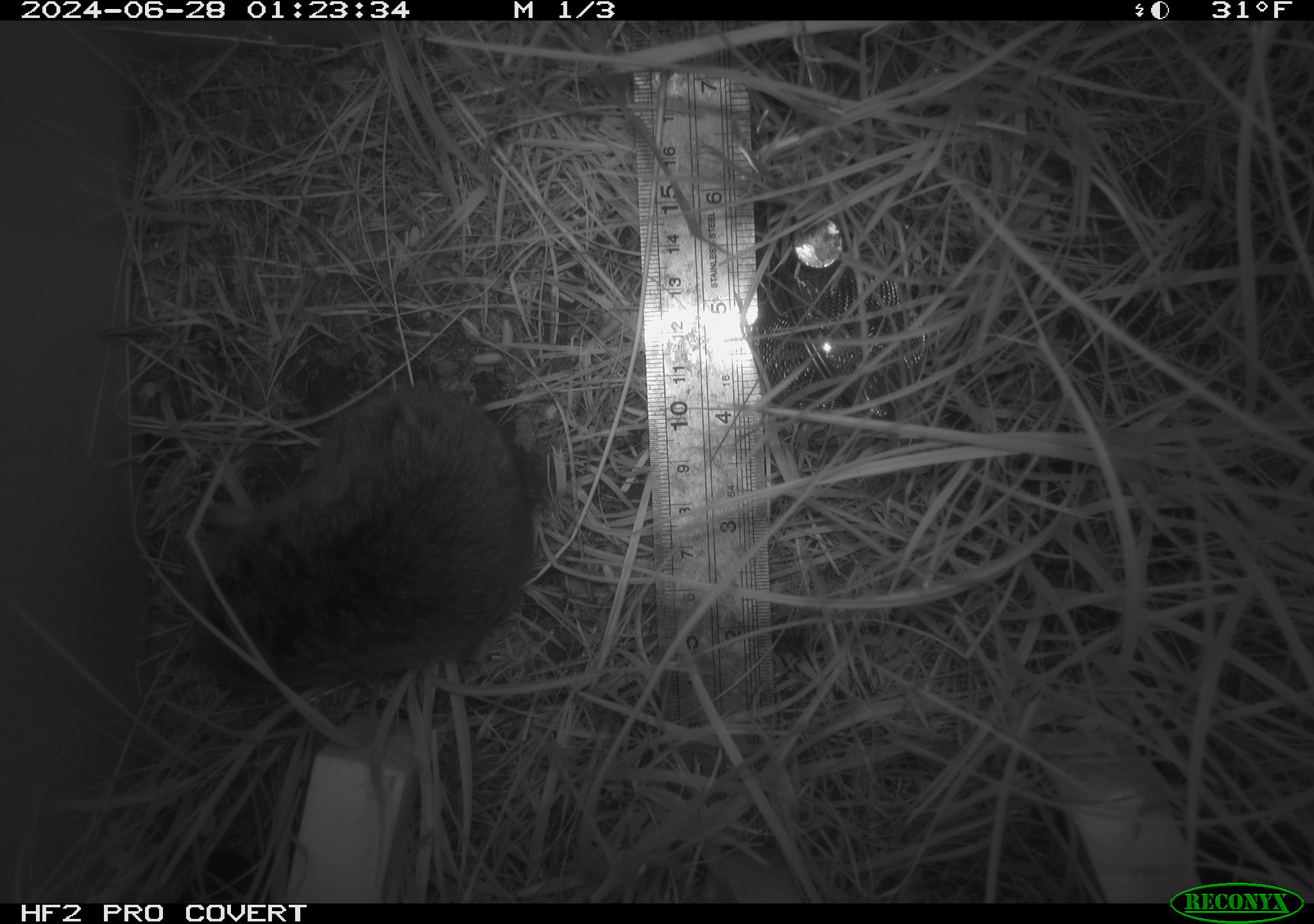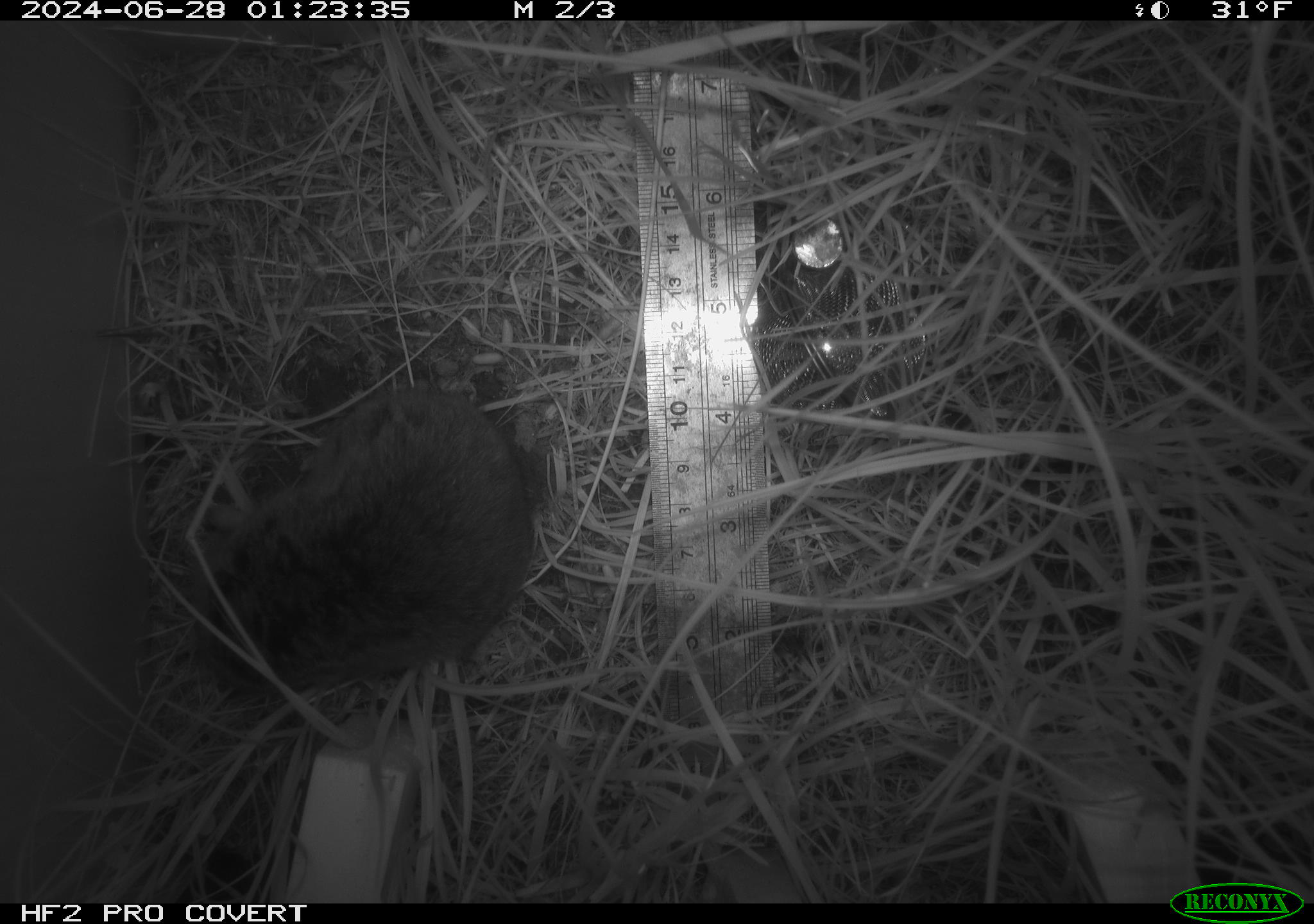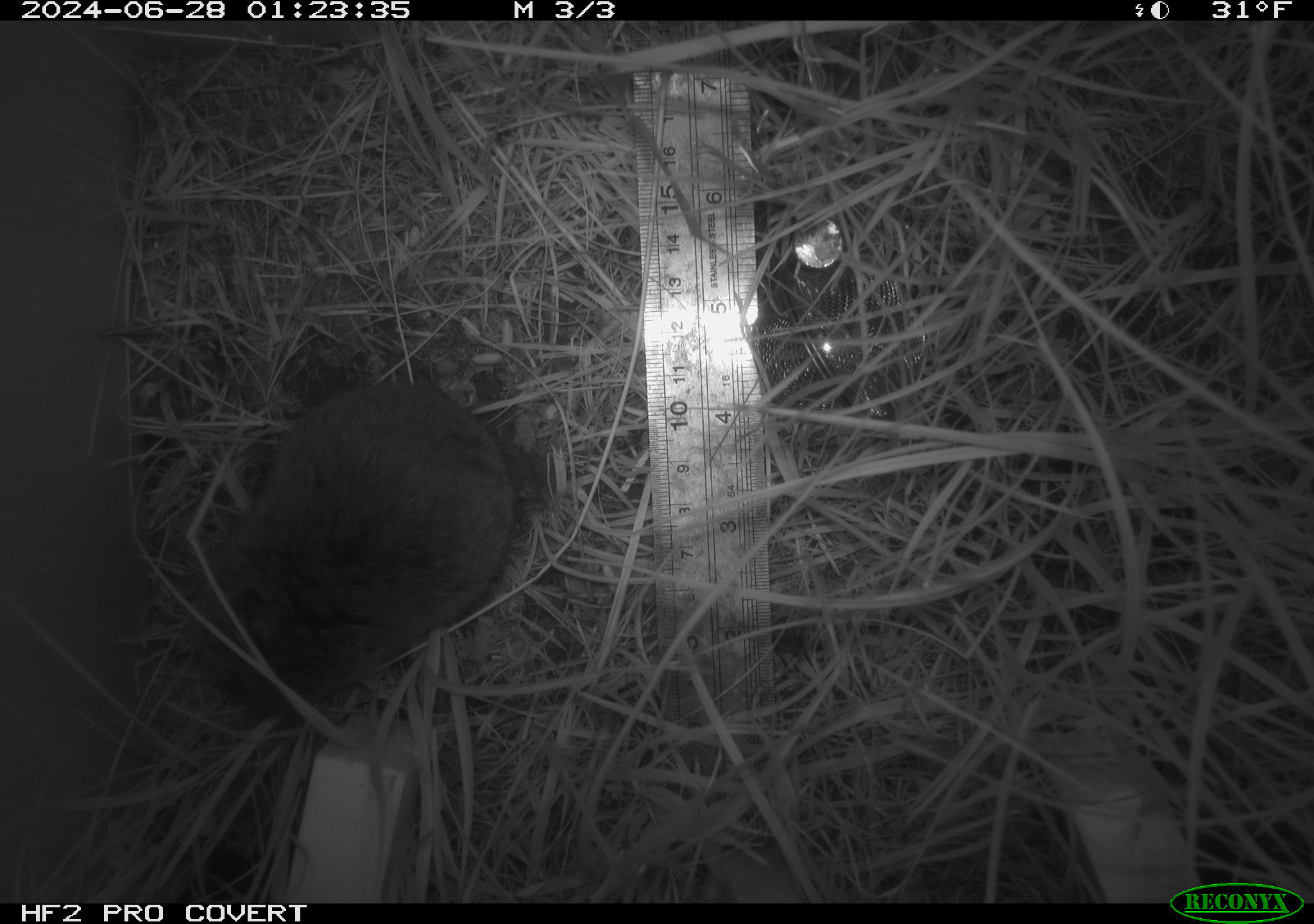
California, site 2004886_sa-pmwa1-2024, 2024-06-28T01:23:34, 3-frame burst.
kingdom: Animalia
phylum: Chordata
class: Mammalia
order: Rodentia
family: Cricetidae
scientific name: Arvicolinae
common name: voles, lemmings, and muskrats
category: arvicolinae subfamily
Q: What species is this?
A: Arvicolinae subfamily (voles, lemmings, and muskrats) (Arvicolinae).